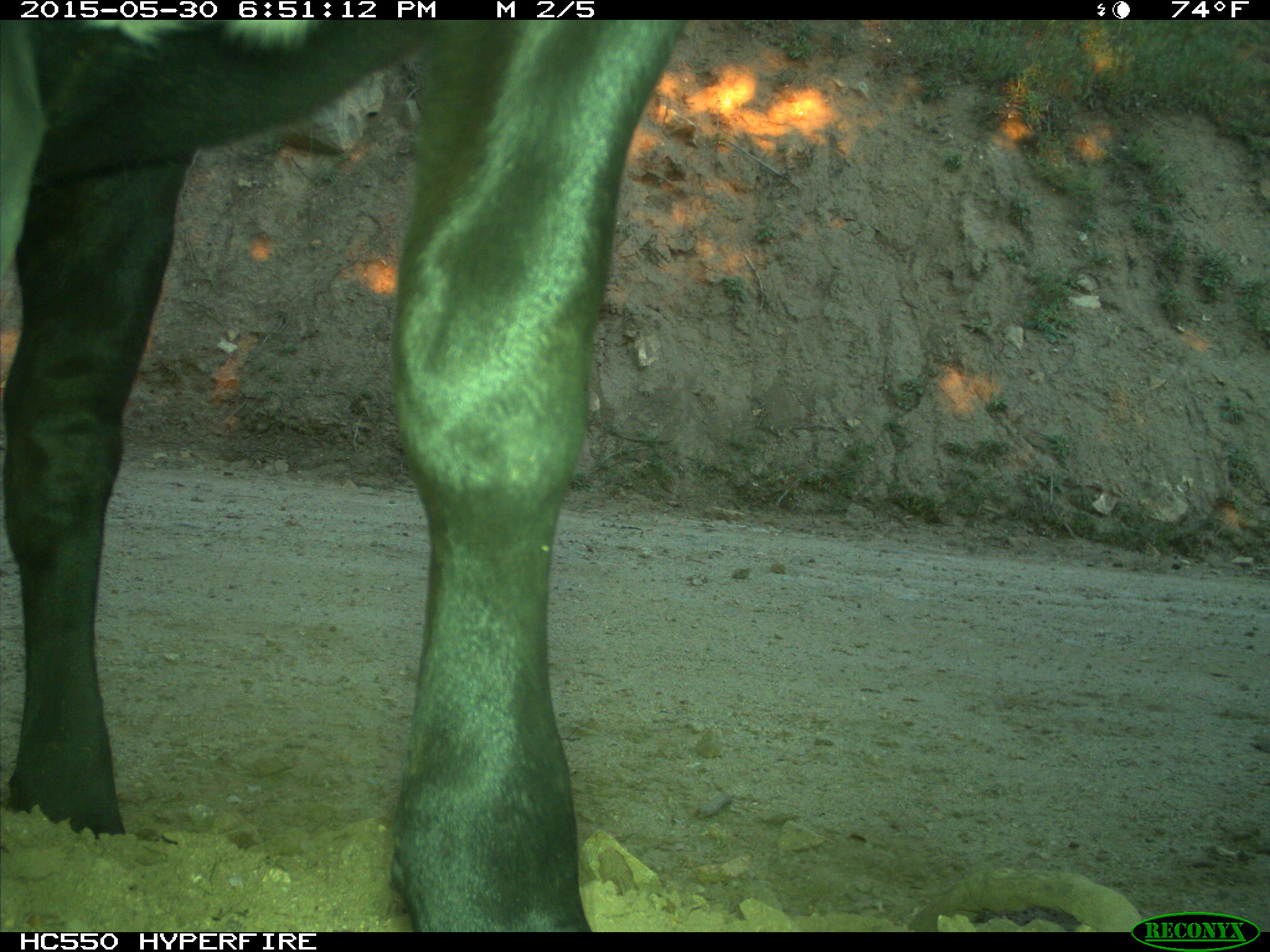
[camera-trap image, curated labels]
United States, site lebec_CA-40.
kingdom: Animalia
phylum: Chordata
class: Mammalia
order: Artiodactyla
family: Bovidae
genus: Bos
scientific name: Bos taurus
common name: domestic cow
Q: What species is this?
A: Bos taurus (domestic cow).